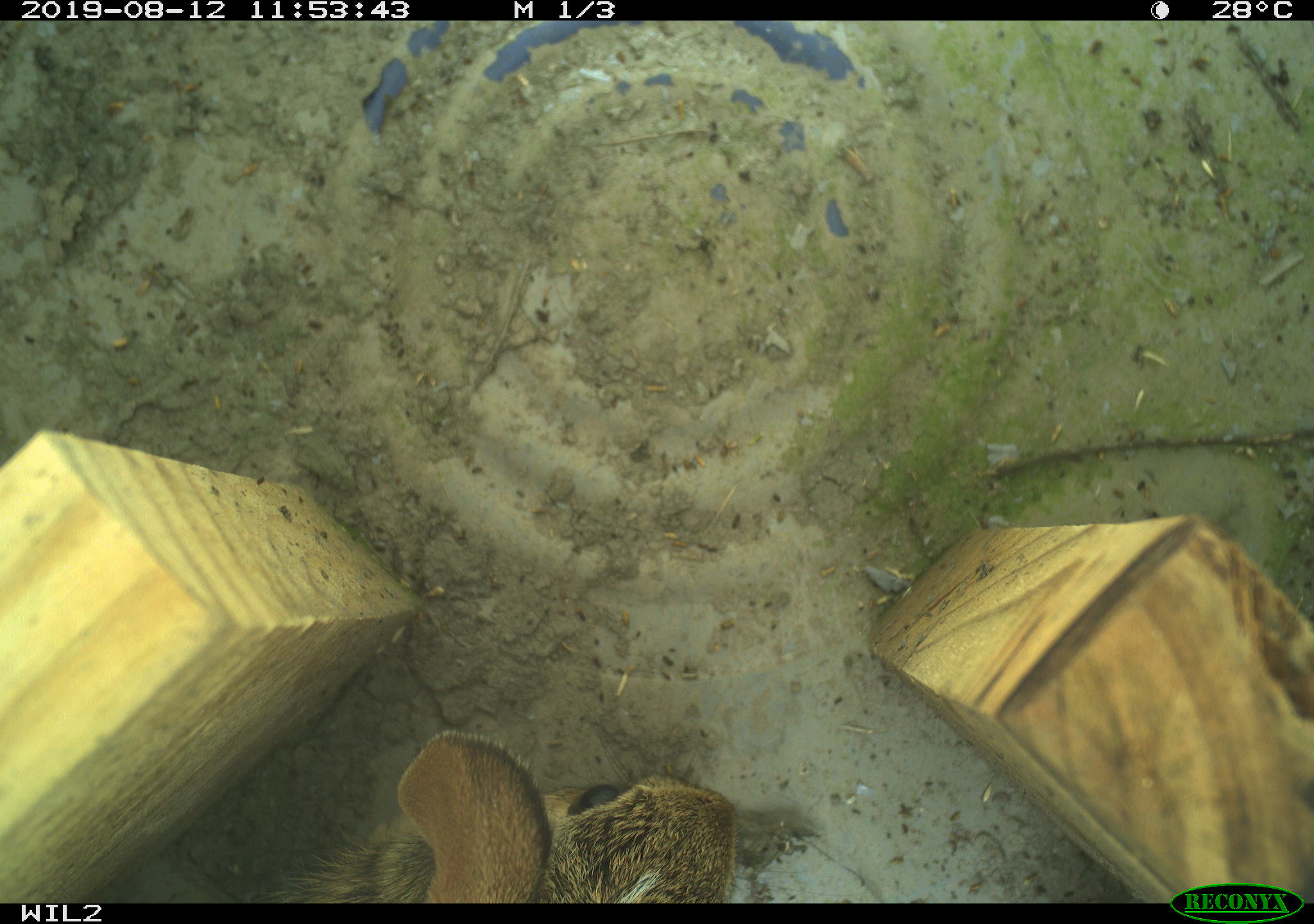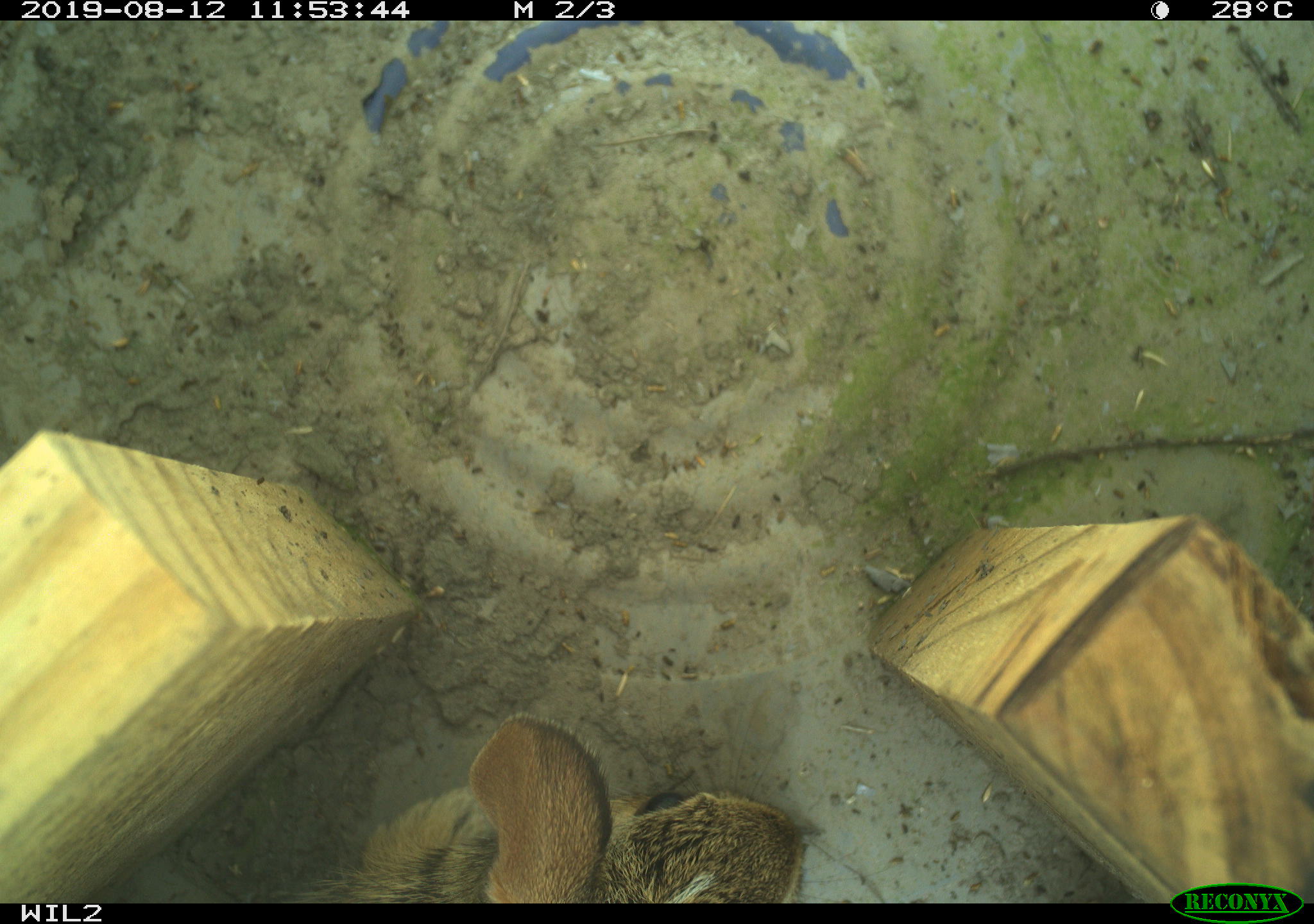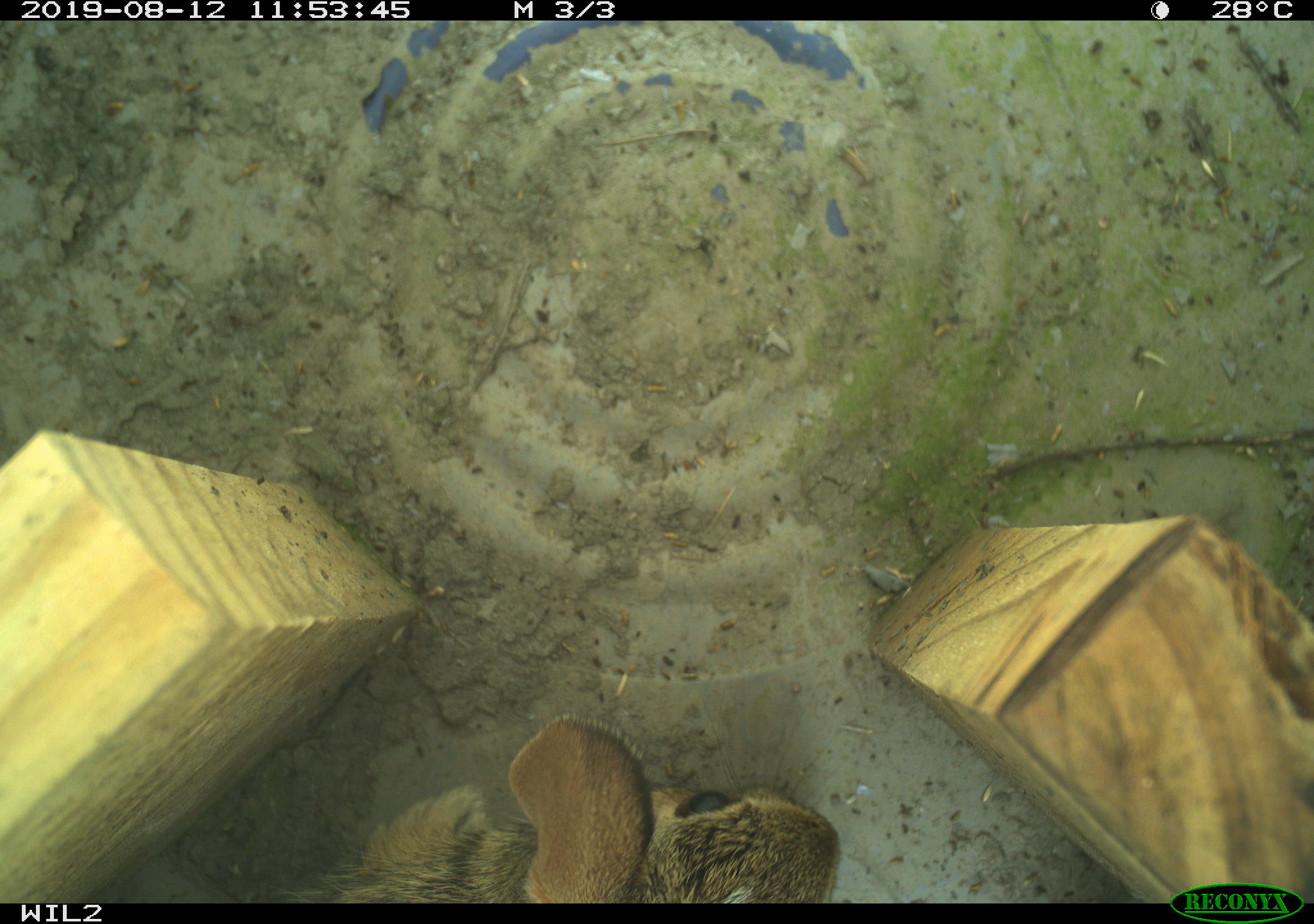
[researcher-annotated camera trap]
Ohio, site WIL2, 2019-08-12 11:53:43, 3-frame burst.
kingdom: Animalia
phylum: Chordata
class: Mammalia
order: Lagomorpha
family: Leporidae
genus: Sylvilagus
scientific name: Sylvilagus floridanus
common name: eastern cottontail